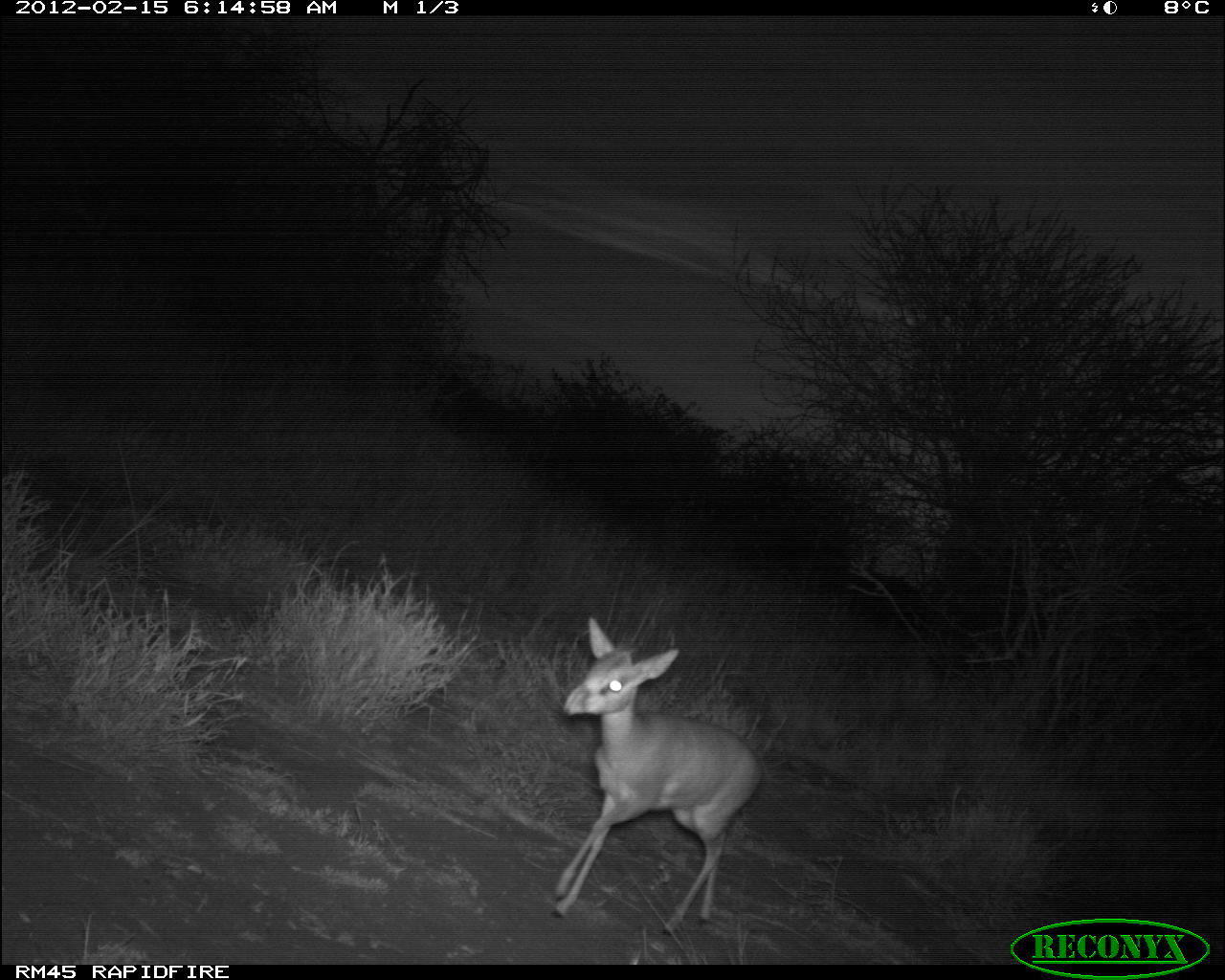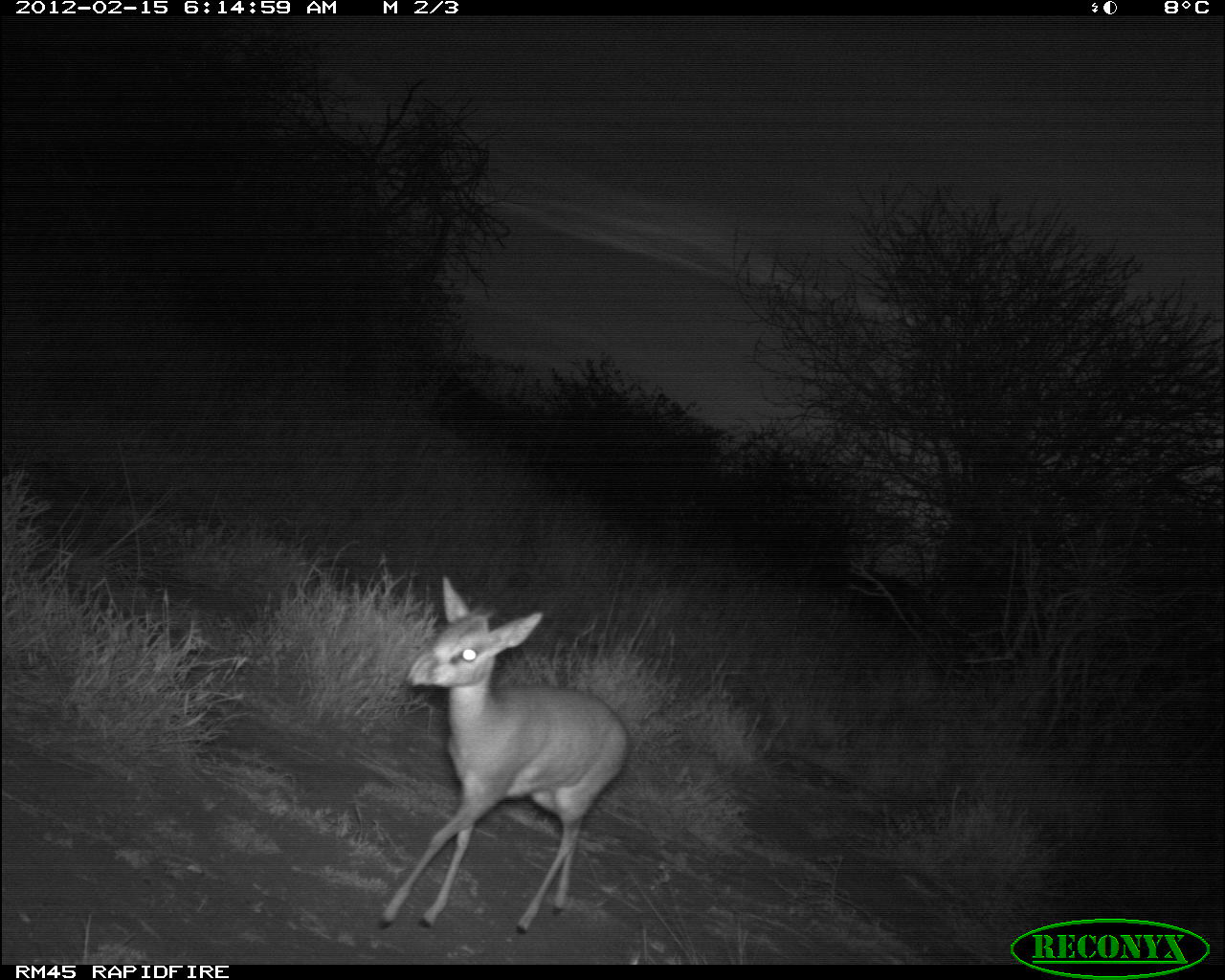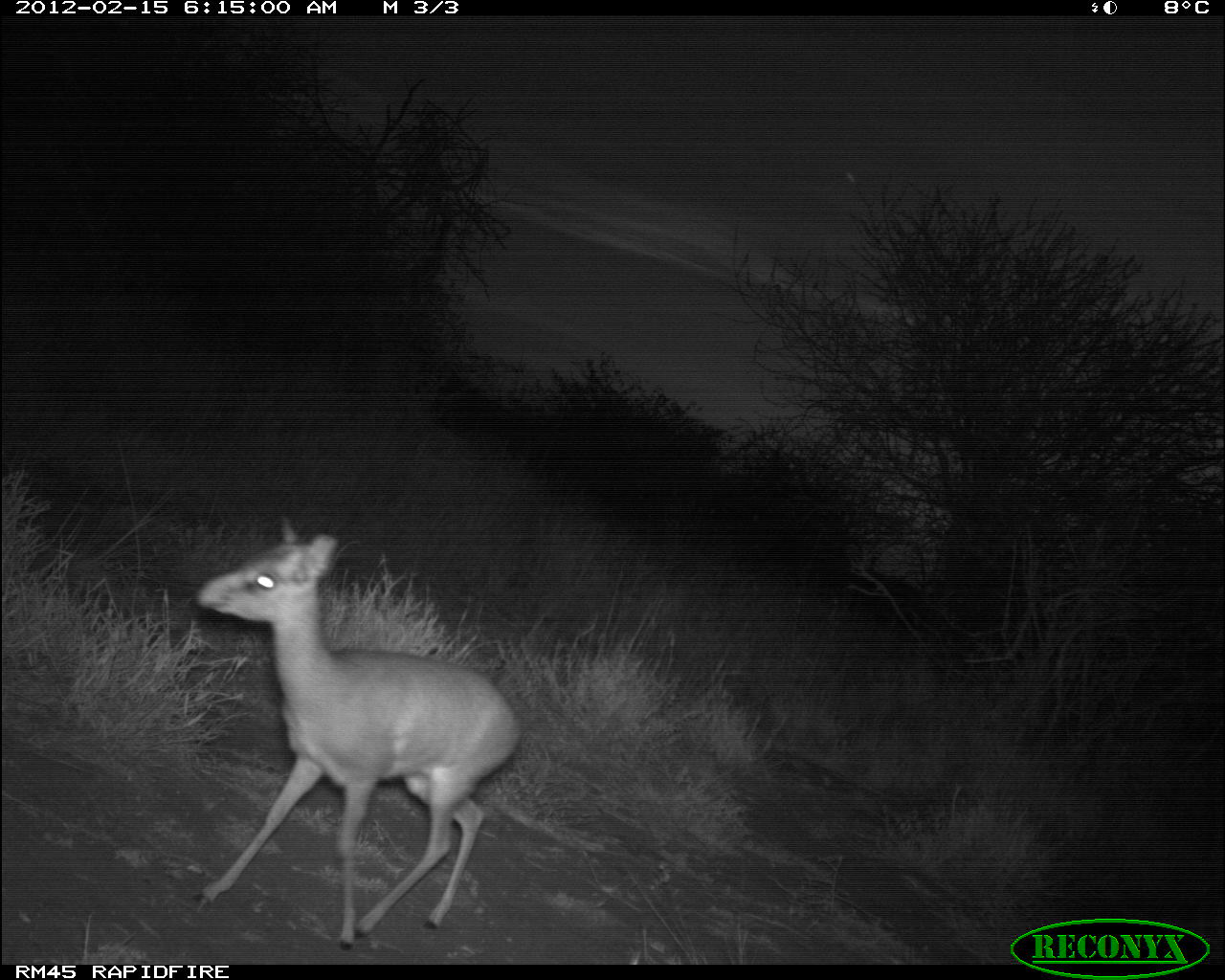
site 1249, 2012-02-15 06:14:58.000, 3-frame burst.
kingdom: Animalia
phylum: Chordata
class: Mammalia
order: Artiodactyla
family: Bovidae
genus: Madoqua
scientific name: Madoqua guentheri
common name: günther's dik-dik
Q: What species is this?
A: Madoqua guentheri (günther's dik-dik).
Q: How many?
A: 1.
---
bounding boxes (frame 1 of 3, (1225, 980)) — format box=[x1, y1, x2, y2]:
madoqua guentheri: box=[544, 614, 767, 934]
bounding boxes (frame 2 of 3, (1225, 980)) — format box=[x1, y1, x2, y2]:
madoqua guentheri: box=[376, 567, 635, 937]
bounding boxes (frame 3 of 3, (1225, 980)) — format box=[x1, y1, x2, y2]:
madoqua guentheri: box=[192, 512, 527, 947]